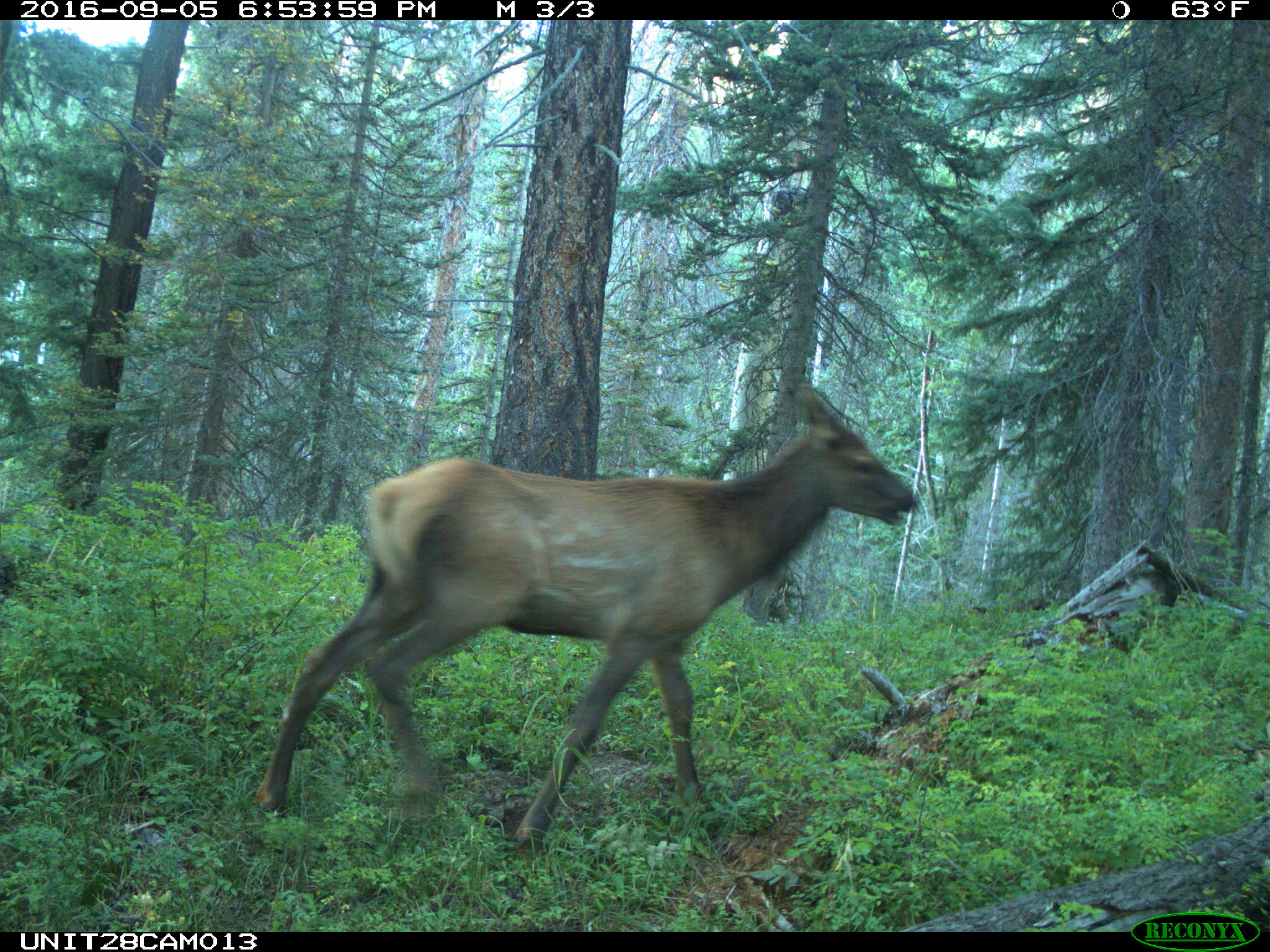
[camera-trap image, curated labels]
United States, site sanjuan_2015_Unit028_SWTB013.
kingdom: Animalia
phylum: Chordata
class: Mammalia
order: Artiodactyla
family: Cervidae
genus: Cervus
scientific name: Cervus elaphus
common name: red deer